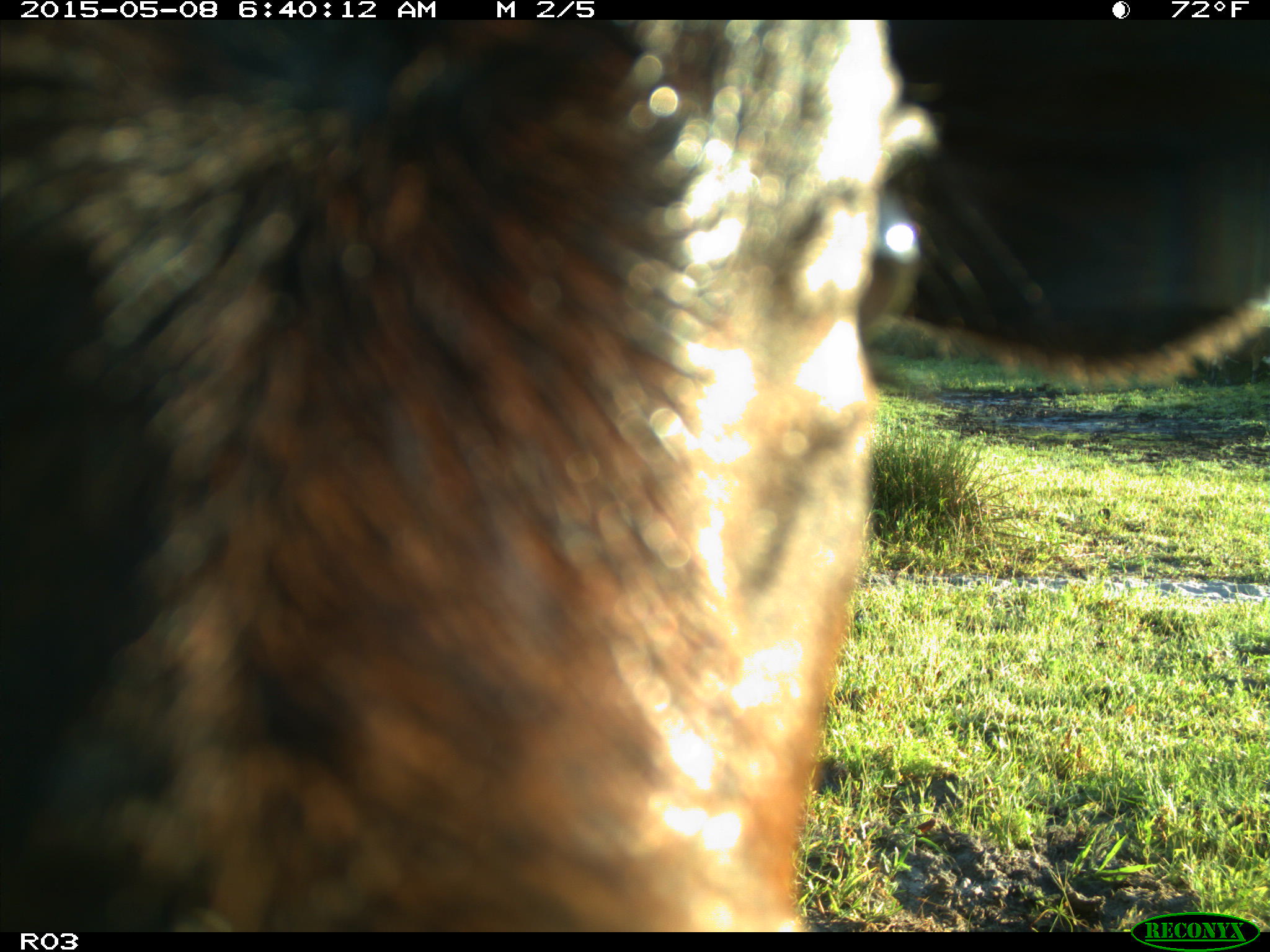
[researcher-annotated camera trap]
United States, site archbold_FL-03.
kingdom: Animalia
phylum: Chordata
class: Mammalia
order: Artiodactyla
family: Bovidae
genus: Bos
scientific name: Bos taurus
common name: domestic cow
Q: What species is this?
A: Bos taurus (domestic cow).